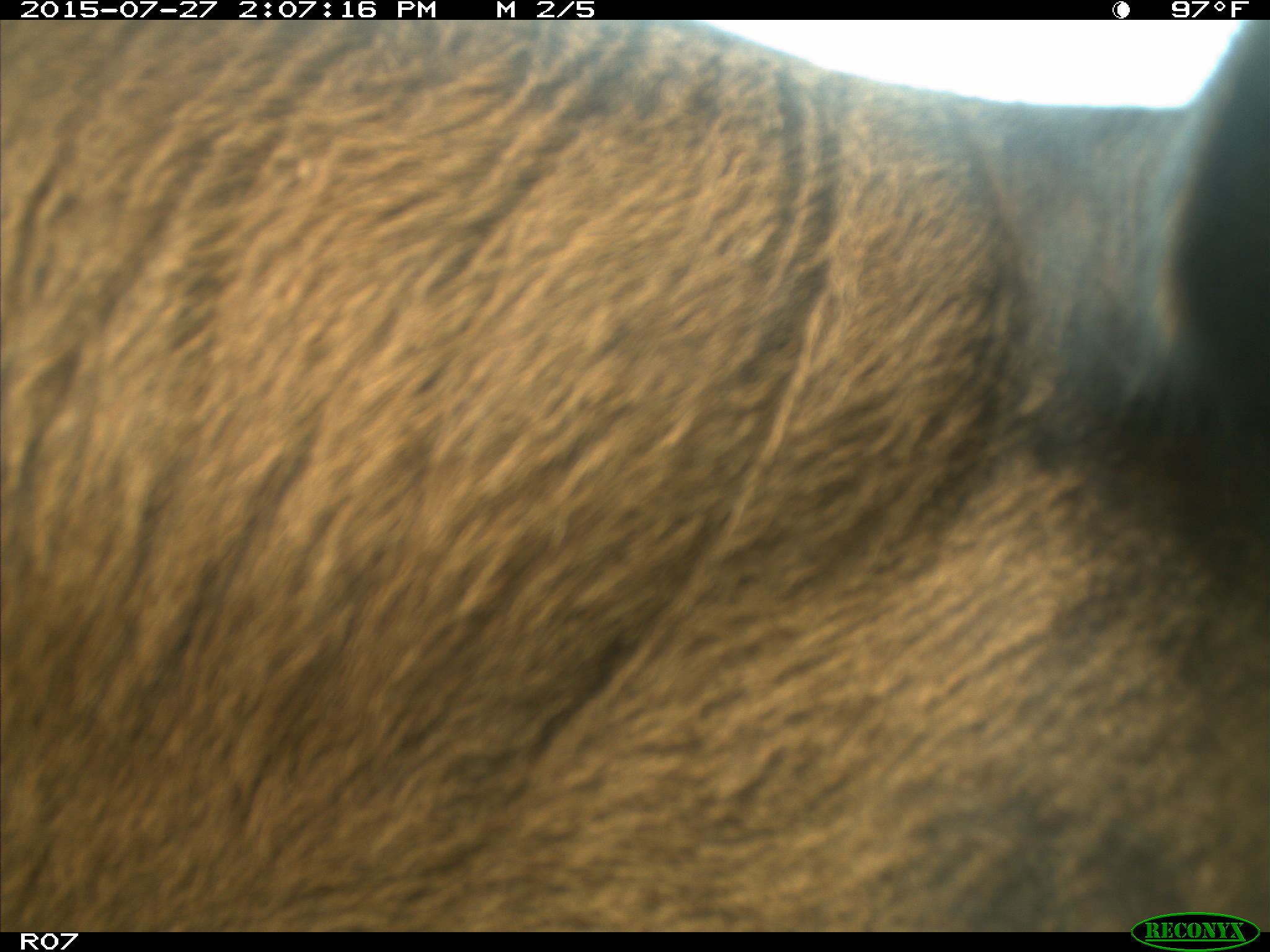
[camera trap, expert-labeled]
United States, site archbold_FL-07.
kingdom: Animalia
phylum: Chordata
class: Mammalia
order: Artiodactyla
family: Bovidae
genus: Bos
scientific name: Bos taurus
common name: domestic cow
Bos taurus (domestic cow).